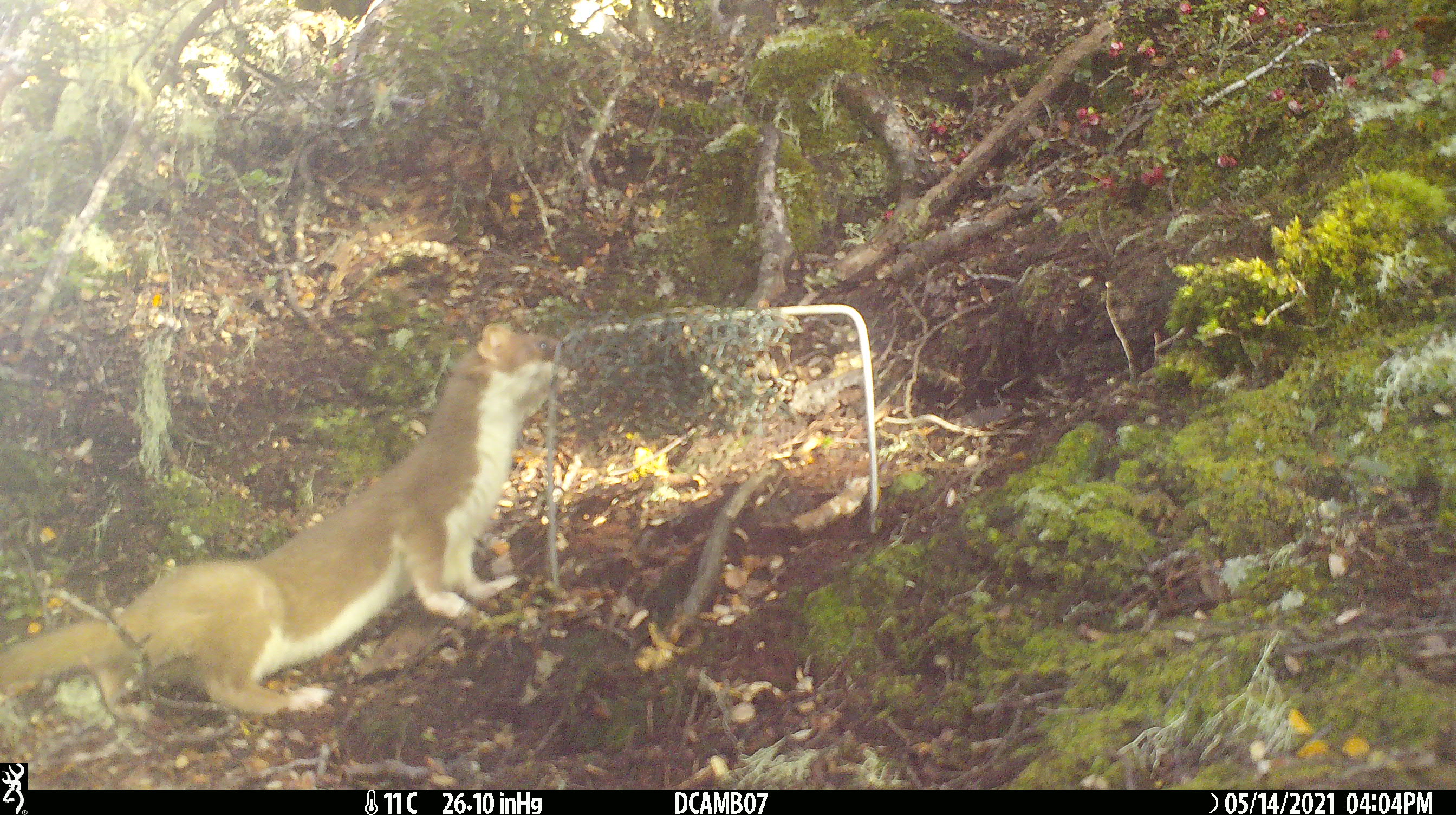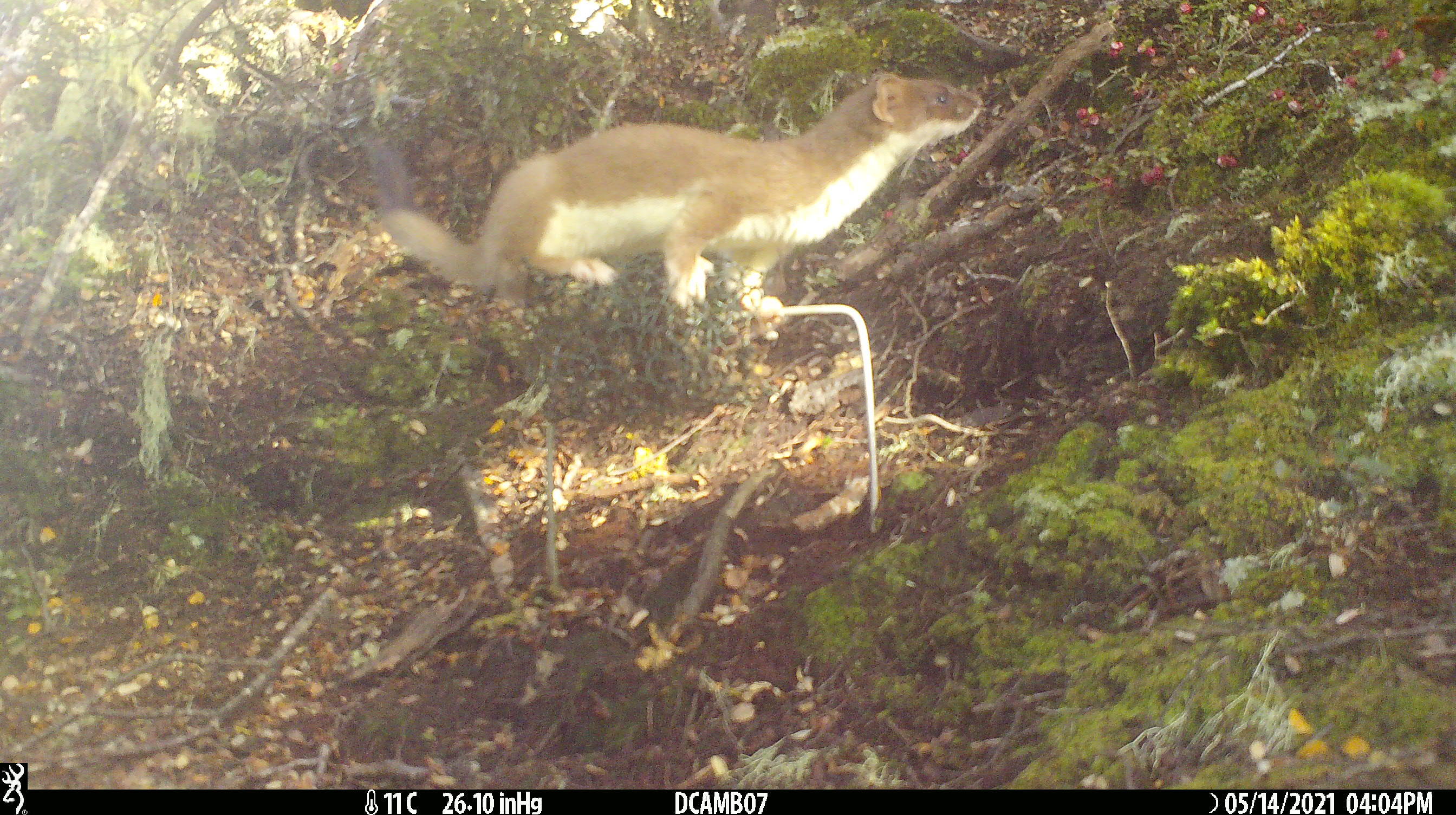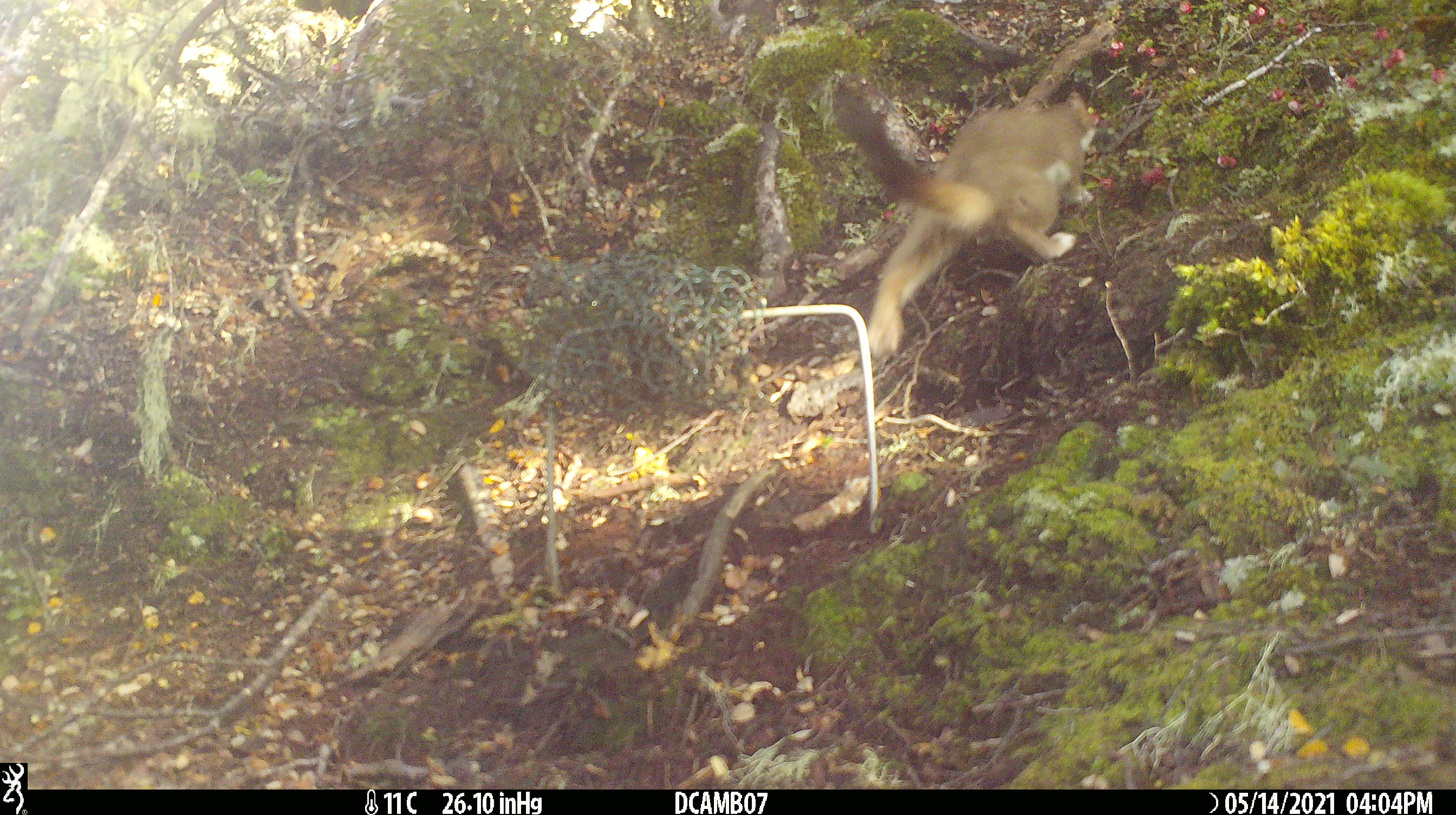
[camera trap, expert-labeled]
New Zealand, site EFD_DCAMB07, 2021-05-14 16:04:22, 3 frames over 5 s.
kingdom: Animalia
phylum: Chordata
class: Mammalia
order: Carnivora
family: Mustelidae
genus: Mustela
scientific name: Mustela erminea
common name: stoat